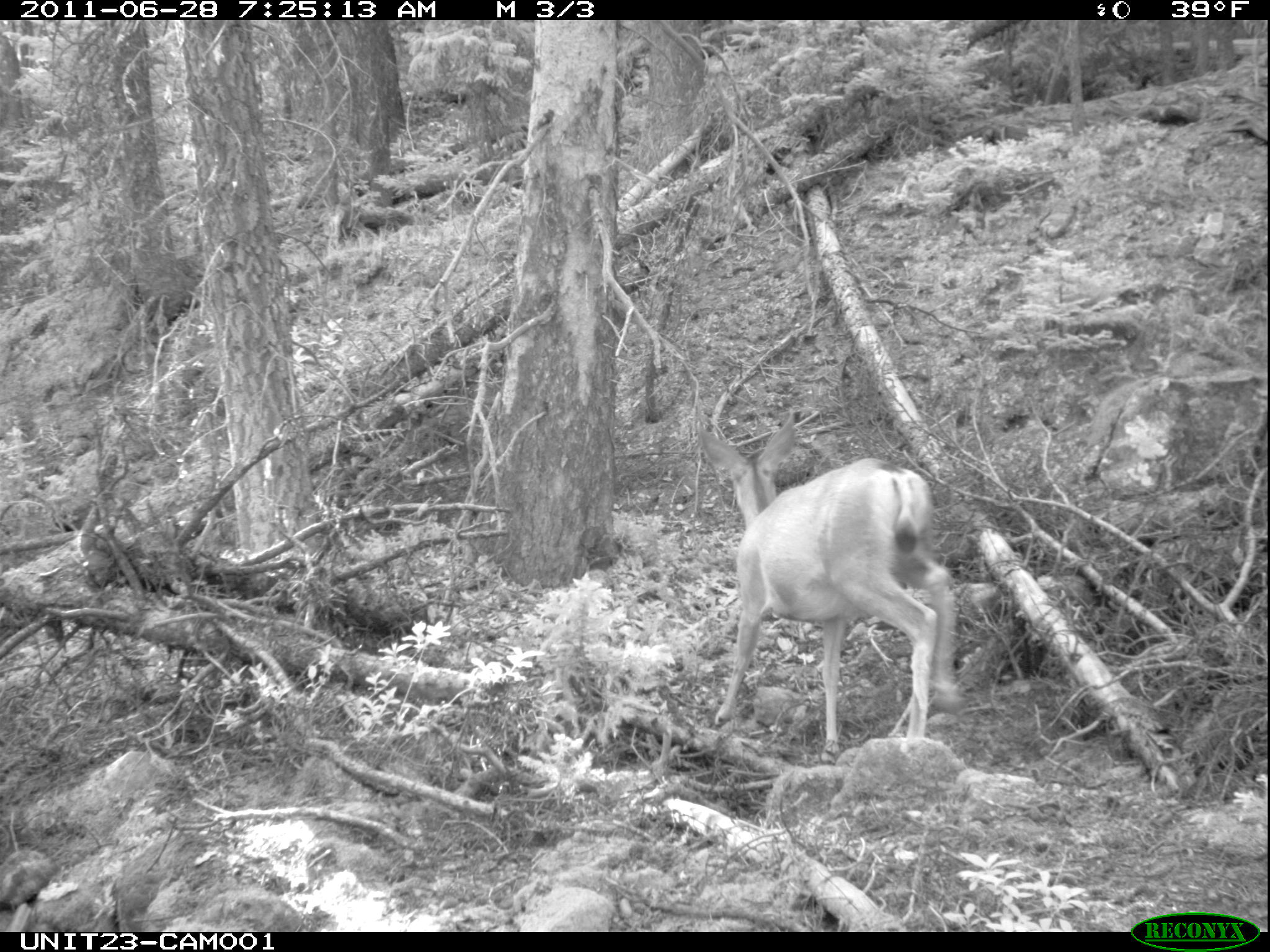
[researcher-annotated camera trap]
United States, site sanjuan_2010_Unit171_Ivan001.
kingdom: Animalia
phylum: Chordata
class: Mammalia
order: Artiodactyla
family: Cervidae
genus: Odocoileus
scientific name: Odocoileus hemionus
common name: mule deer